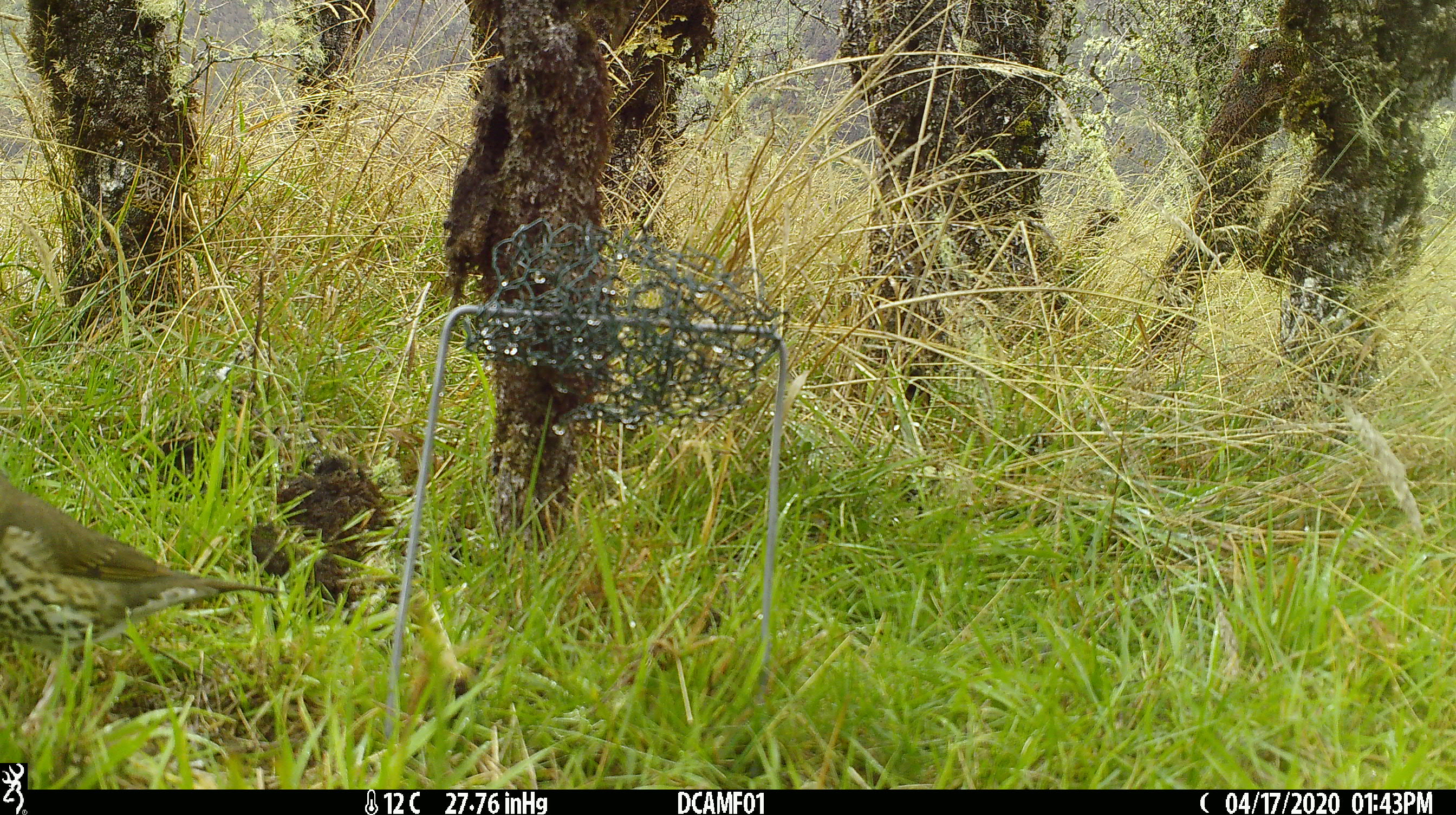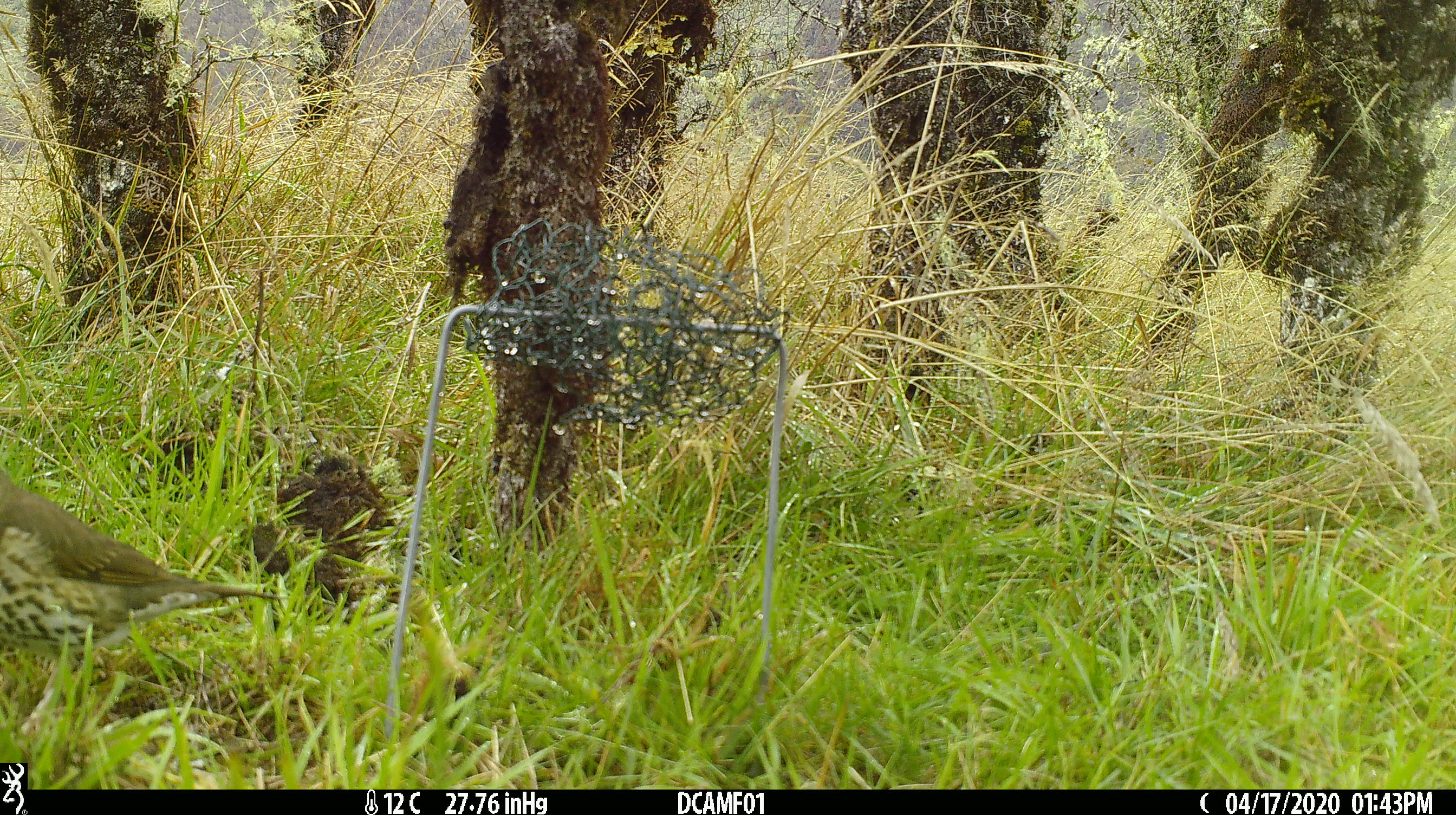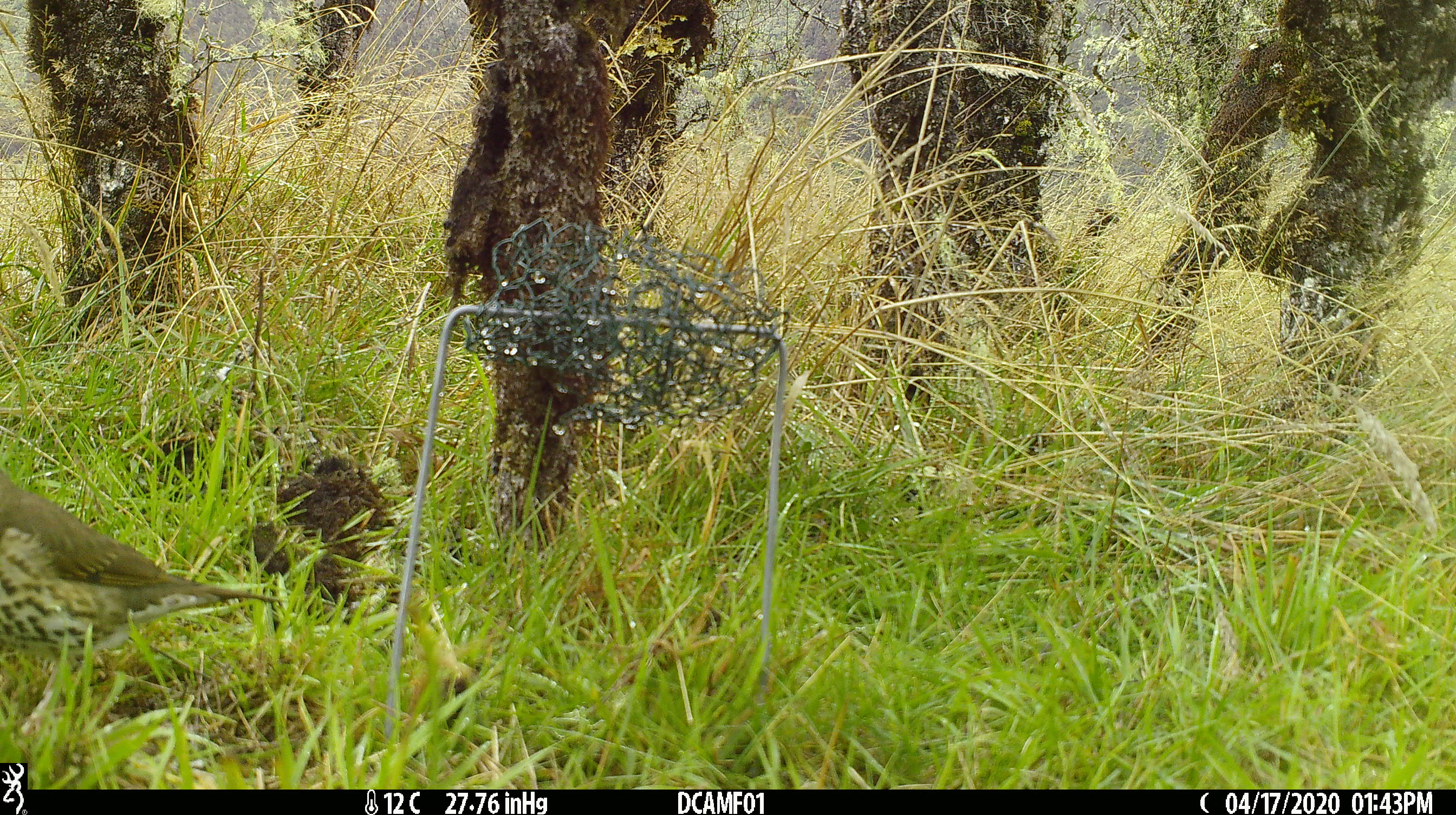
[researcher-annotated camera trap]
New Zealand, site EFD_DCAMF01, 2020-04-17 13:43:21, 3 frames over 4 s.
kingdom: Animalia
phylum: Chordata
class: Aves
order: Passeriformes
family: Turdidae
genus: Turdus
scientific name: Turdus philomelos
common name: song thrush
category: thrush